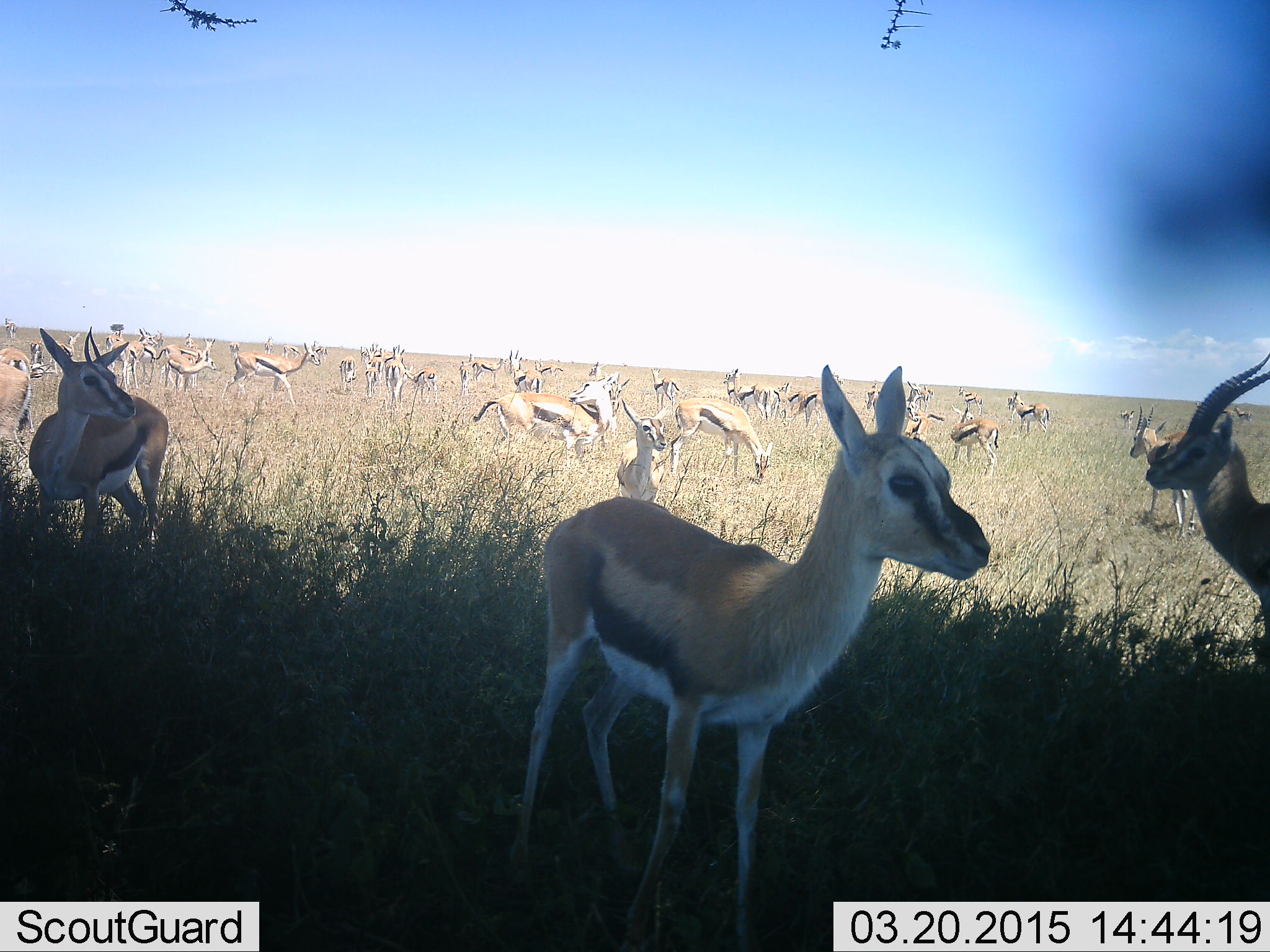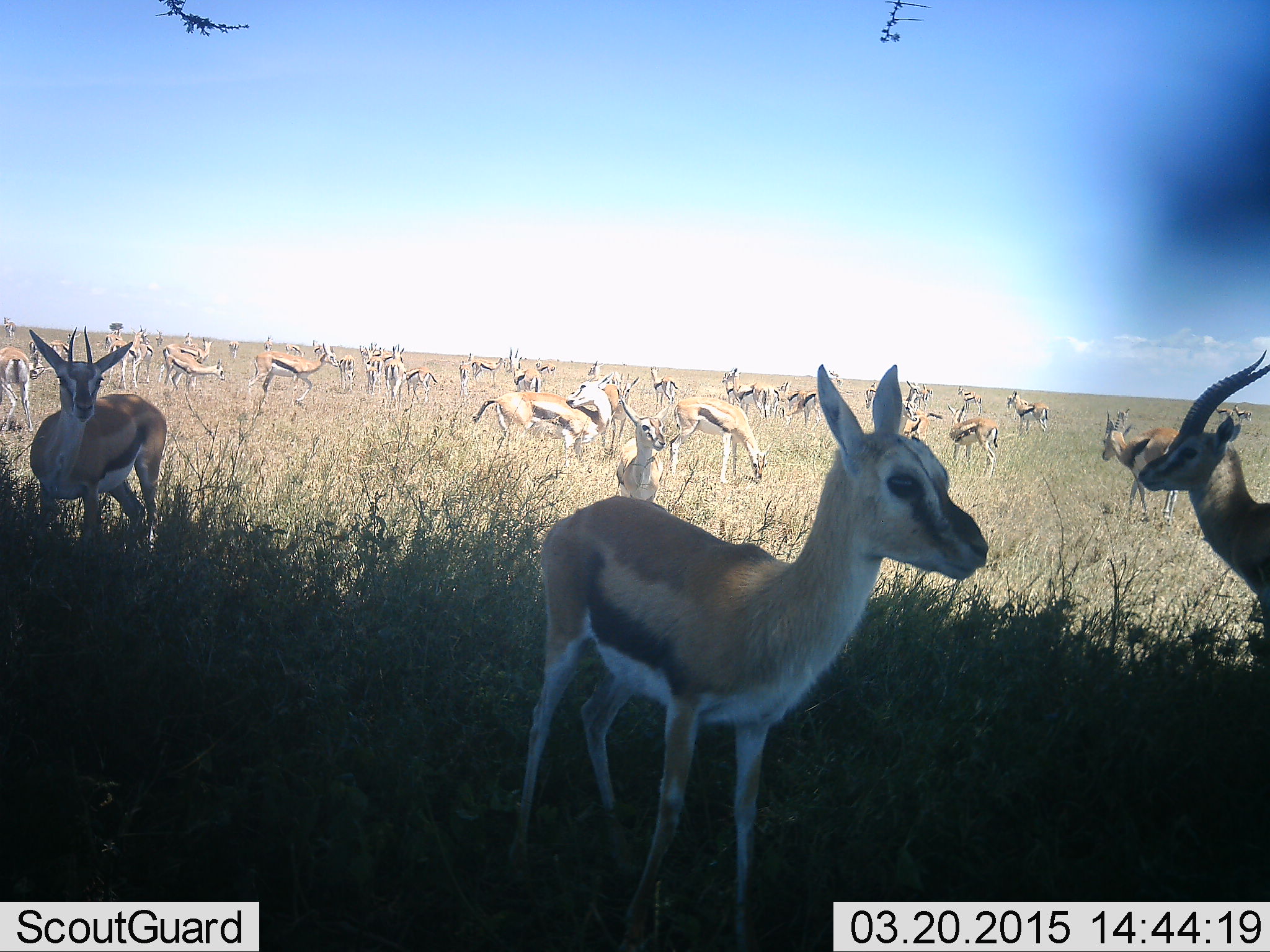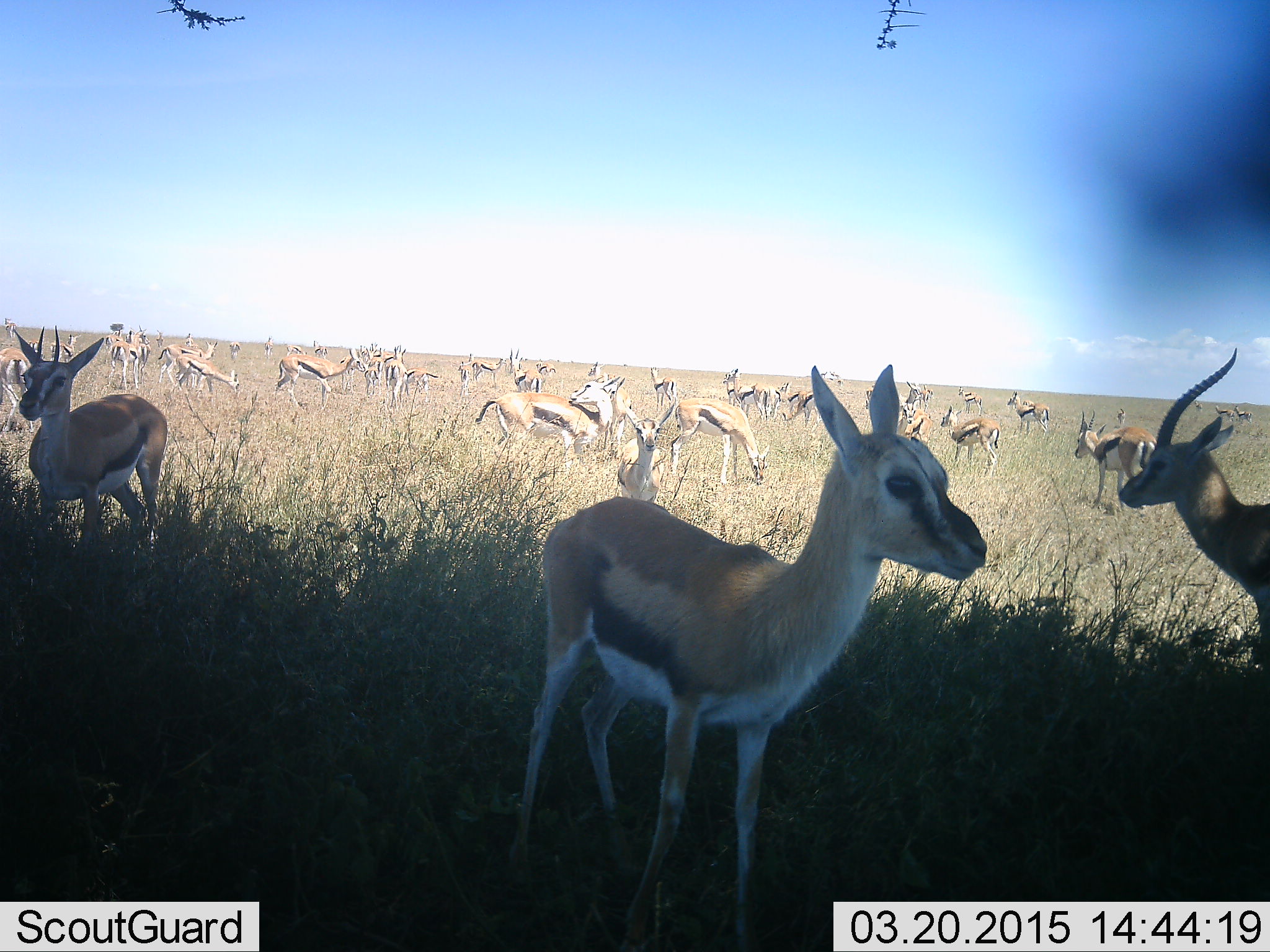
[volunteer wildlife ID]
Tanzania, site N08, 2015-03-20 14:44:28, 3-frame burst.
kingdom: Animalia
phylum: Chordata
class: Mammalia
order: Artiodactyla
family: Bovidae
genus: Eudorcas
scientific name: Eudorcas thomsonii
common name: thomson's gazelle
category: gazellethomsons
Gazellethomsons (thomson's gazelle) (Eudorcas thomsonii), count 51+. Behavior (volunteer vote fractions): standing 90%, resting 0%, moving 30%, interacting 10%. Young present (vote fraction): 10%. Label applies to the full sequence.